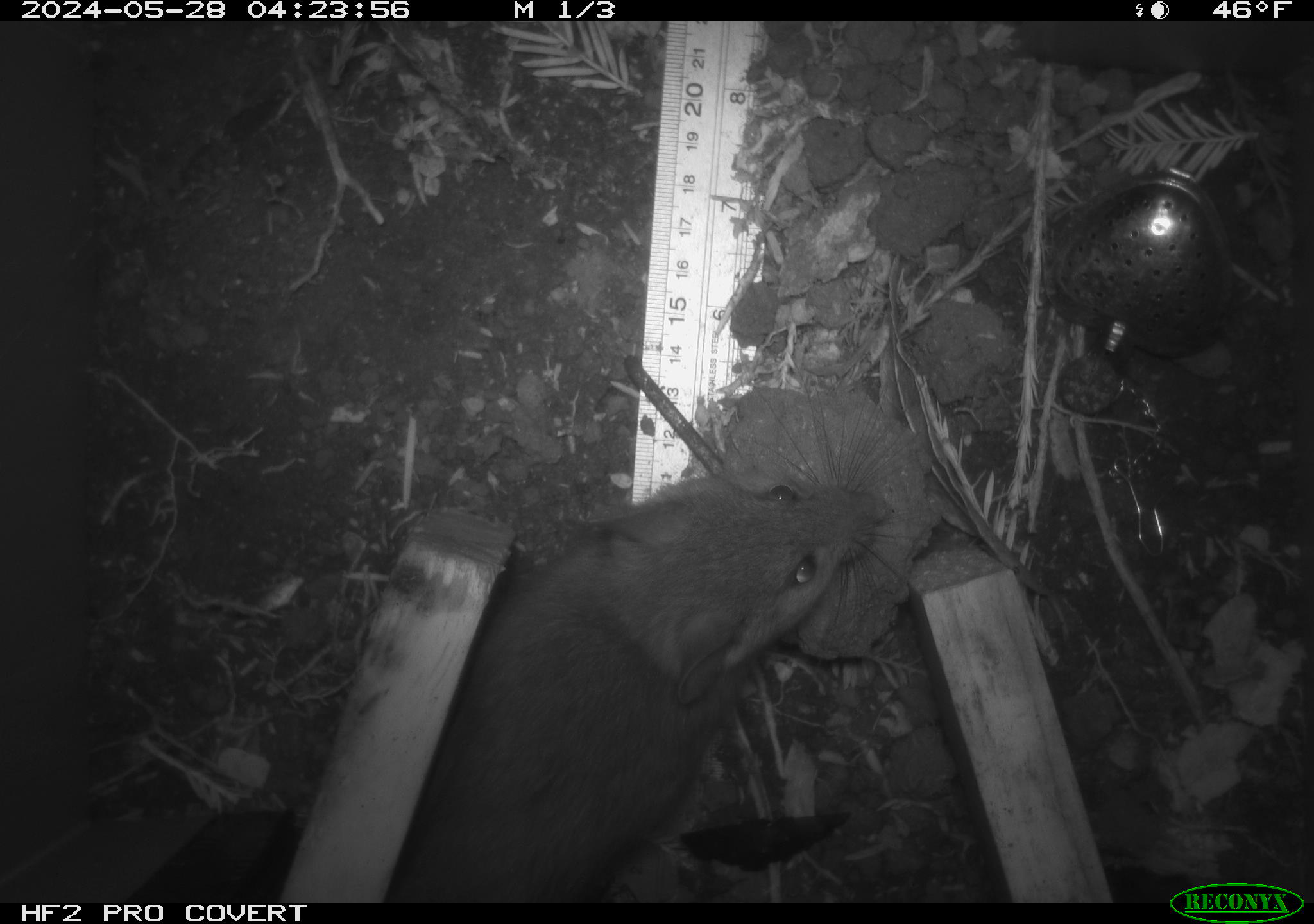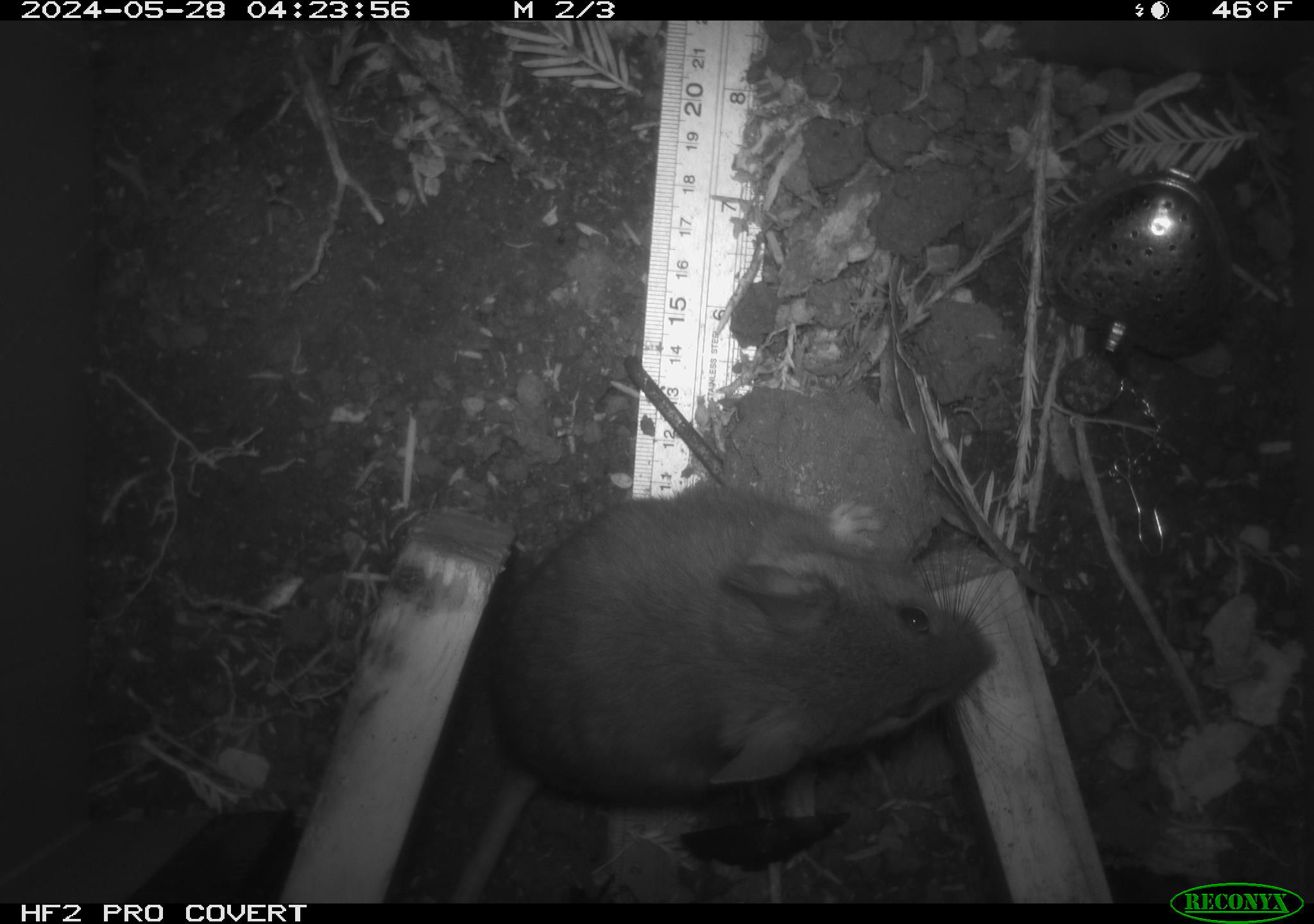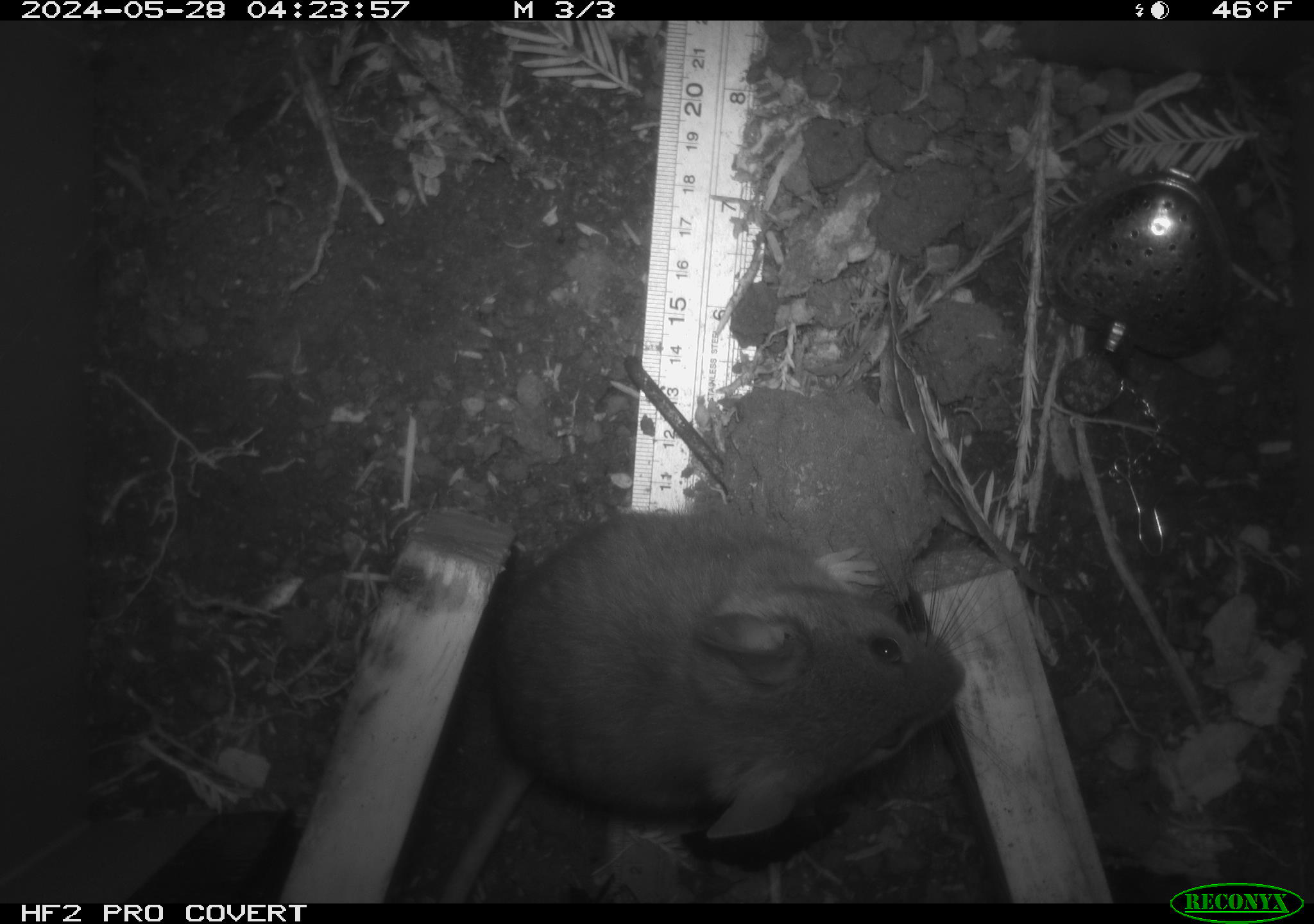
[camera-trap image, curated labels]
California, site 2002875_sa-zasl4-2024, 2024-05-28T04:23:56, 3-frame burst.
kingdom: Animalia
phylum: Chordata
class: Mammalia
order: Rodentia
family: Cricetidae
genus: Neotoma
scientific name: Neotoma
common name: pack rat or woodrat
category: neotoma species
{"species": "neotoma species (pack rat or woodrat) (Neotoma)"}